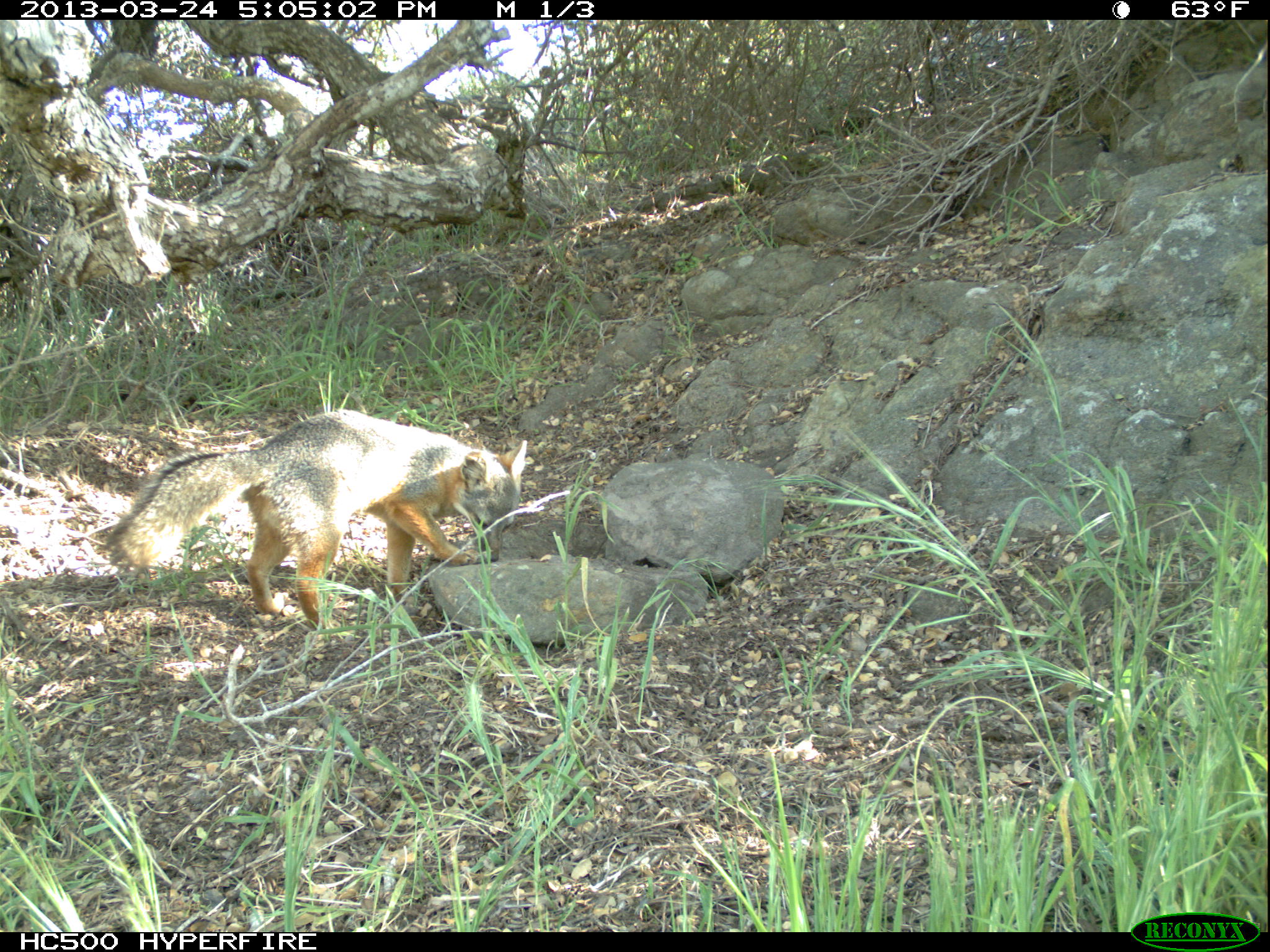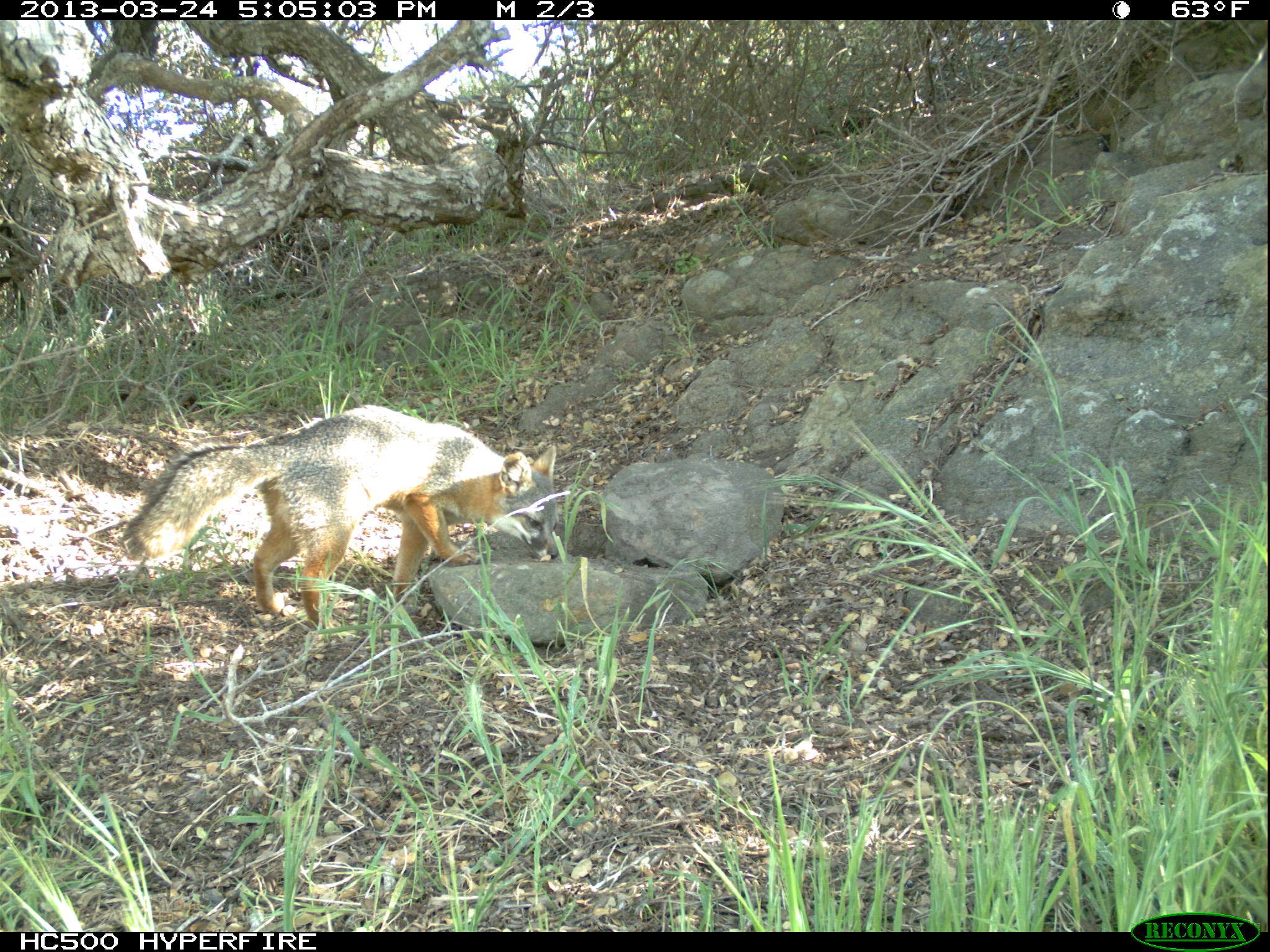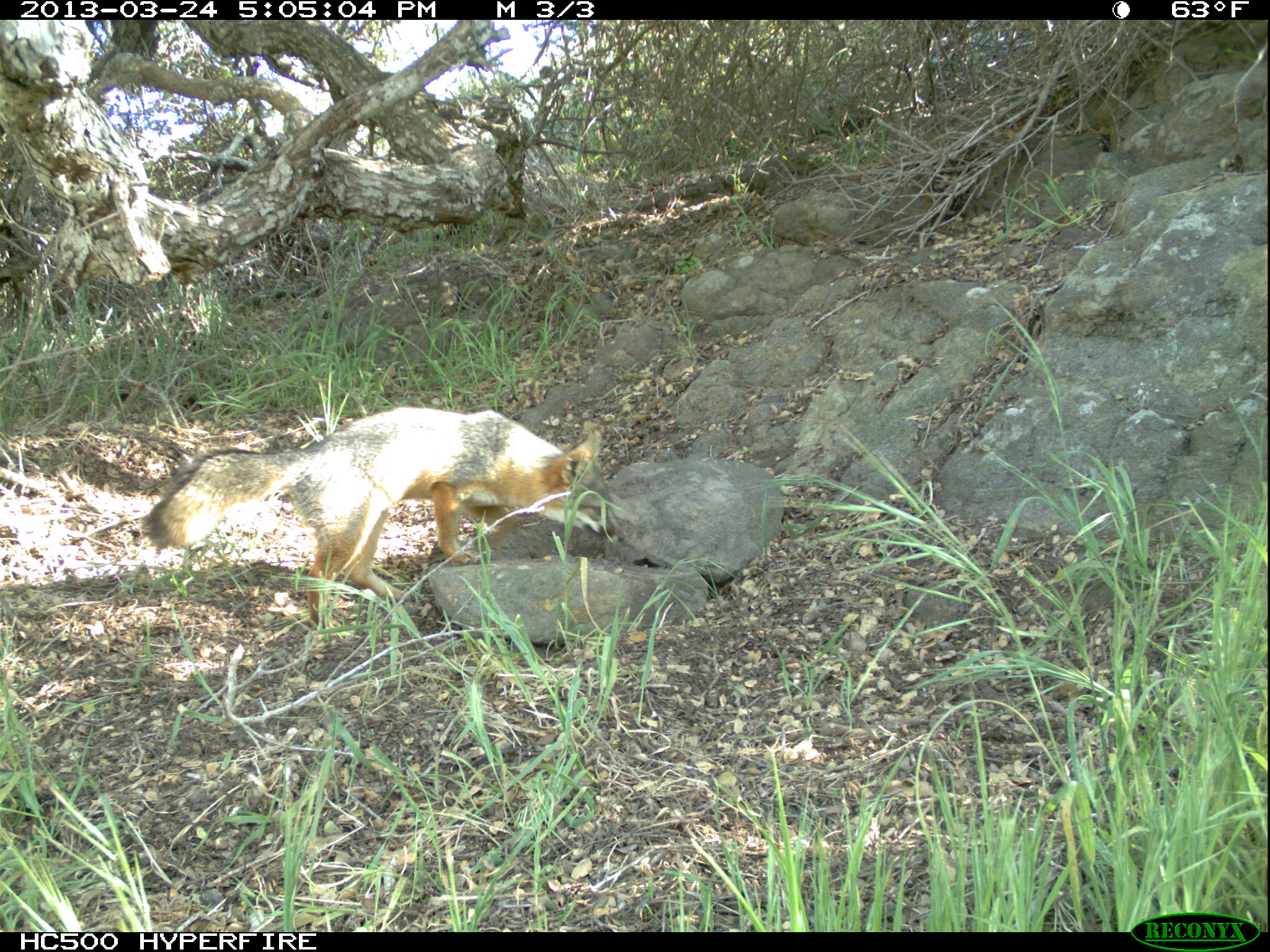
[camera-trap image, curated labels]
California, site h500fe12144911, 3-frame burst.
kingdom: Animalia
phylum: Chordata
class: Mammalia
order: Carnivora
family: Canidae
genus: Urocyon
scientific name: Urocyon littoralis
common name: island fox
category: fox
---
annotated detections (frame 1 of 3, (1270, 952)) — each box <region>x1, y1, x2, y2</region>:
fox: <region>102, 408, 527, 631</region>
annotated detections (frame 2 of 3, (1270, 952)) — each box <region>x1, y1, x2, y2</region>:
fox: <region>122, 405, 558, 630</region>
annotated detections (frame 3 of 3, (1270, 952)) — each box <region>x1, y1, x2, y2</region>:
fox: <region>148, 407, 628, 630</region>